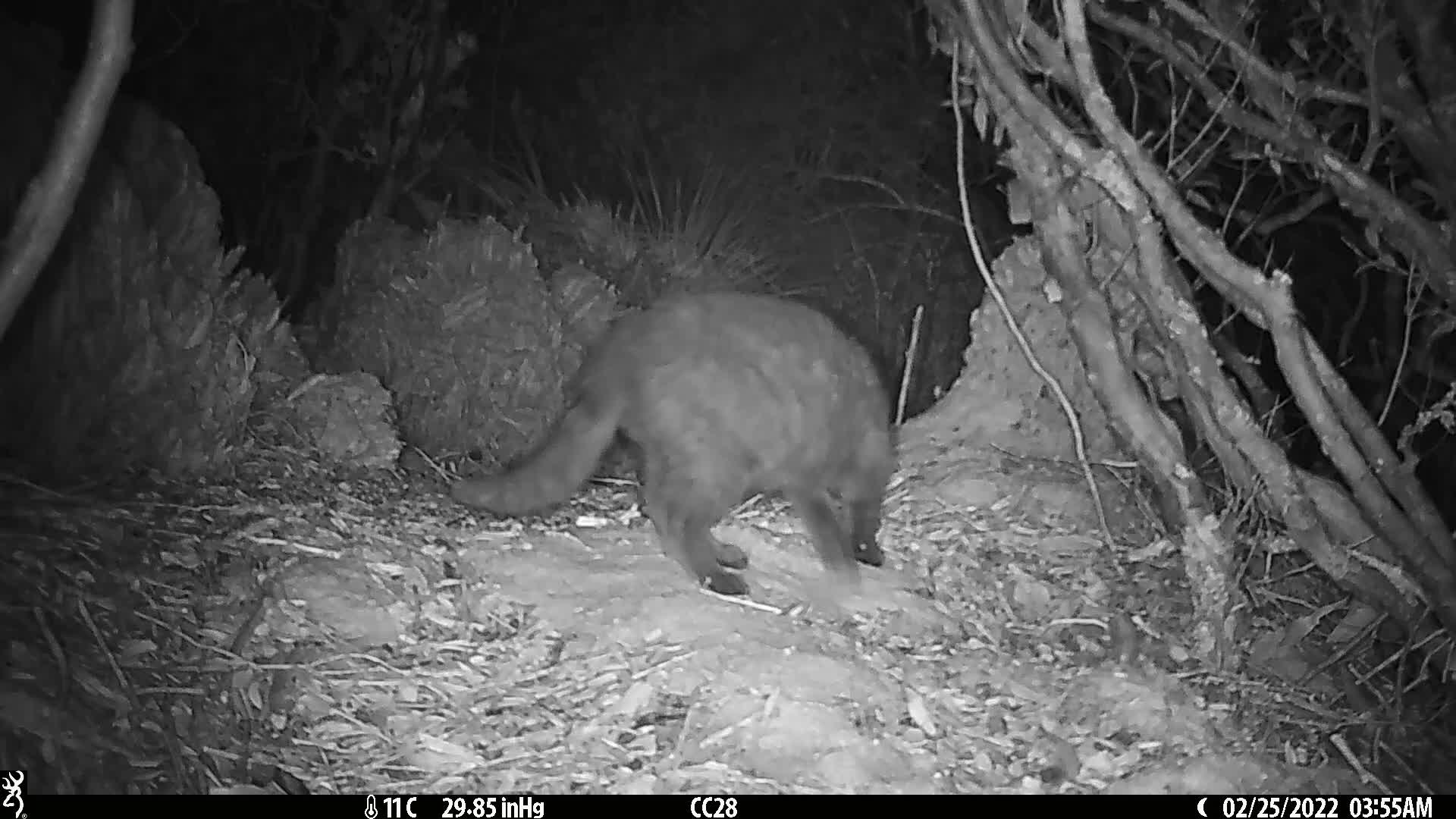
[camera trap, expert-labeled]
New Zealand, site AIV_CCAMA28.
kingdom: Animalia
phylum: Chordata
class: Mammalia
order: Carnivora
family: Felidae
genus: Felis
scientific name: Felis catus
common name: domestic cat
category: cat